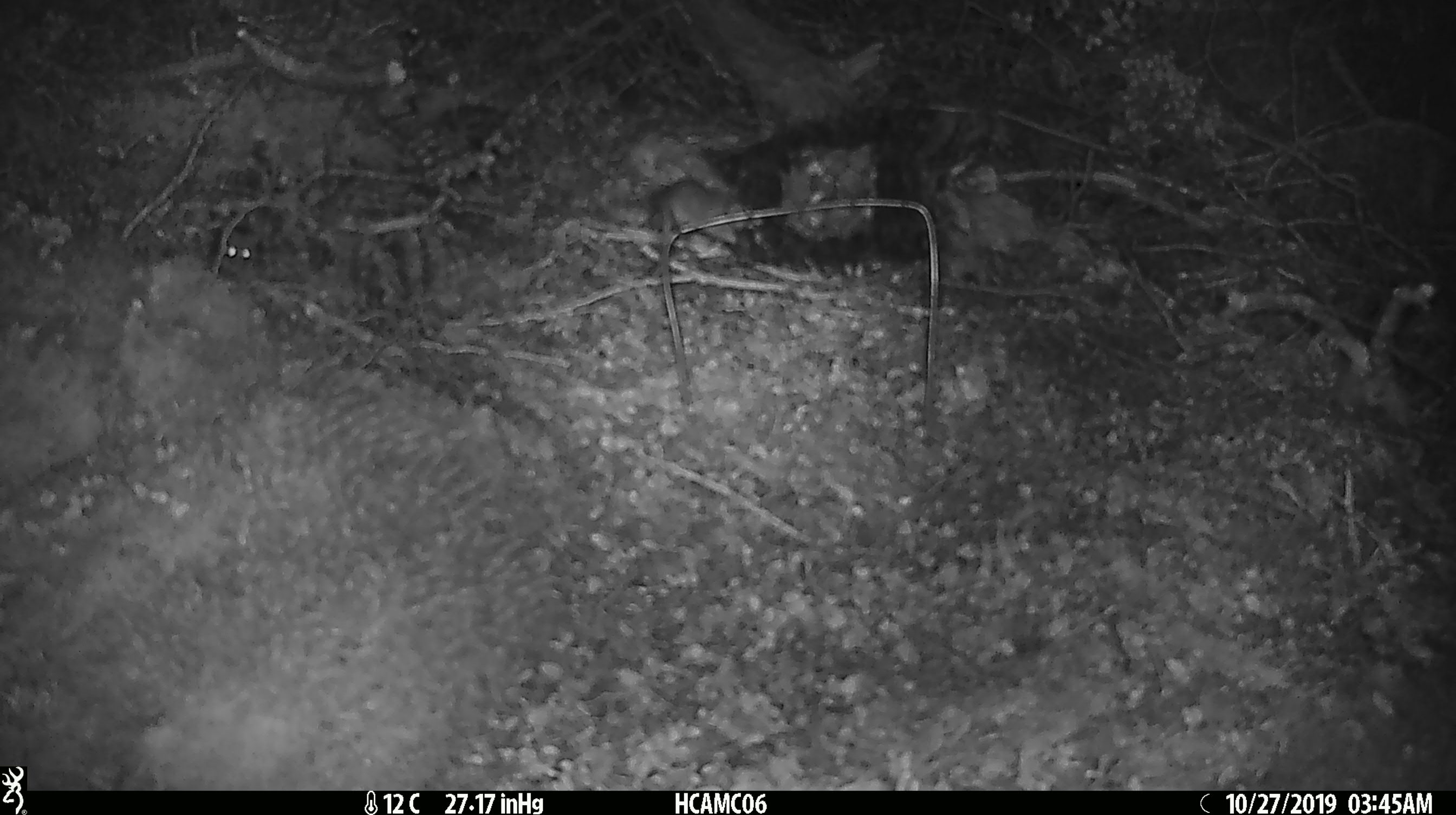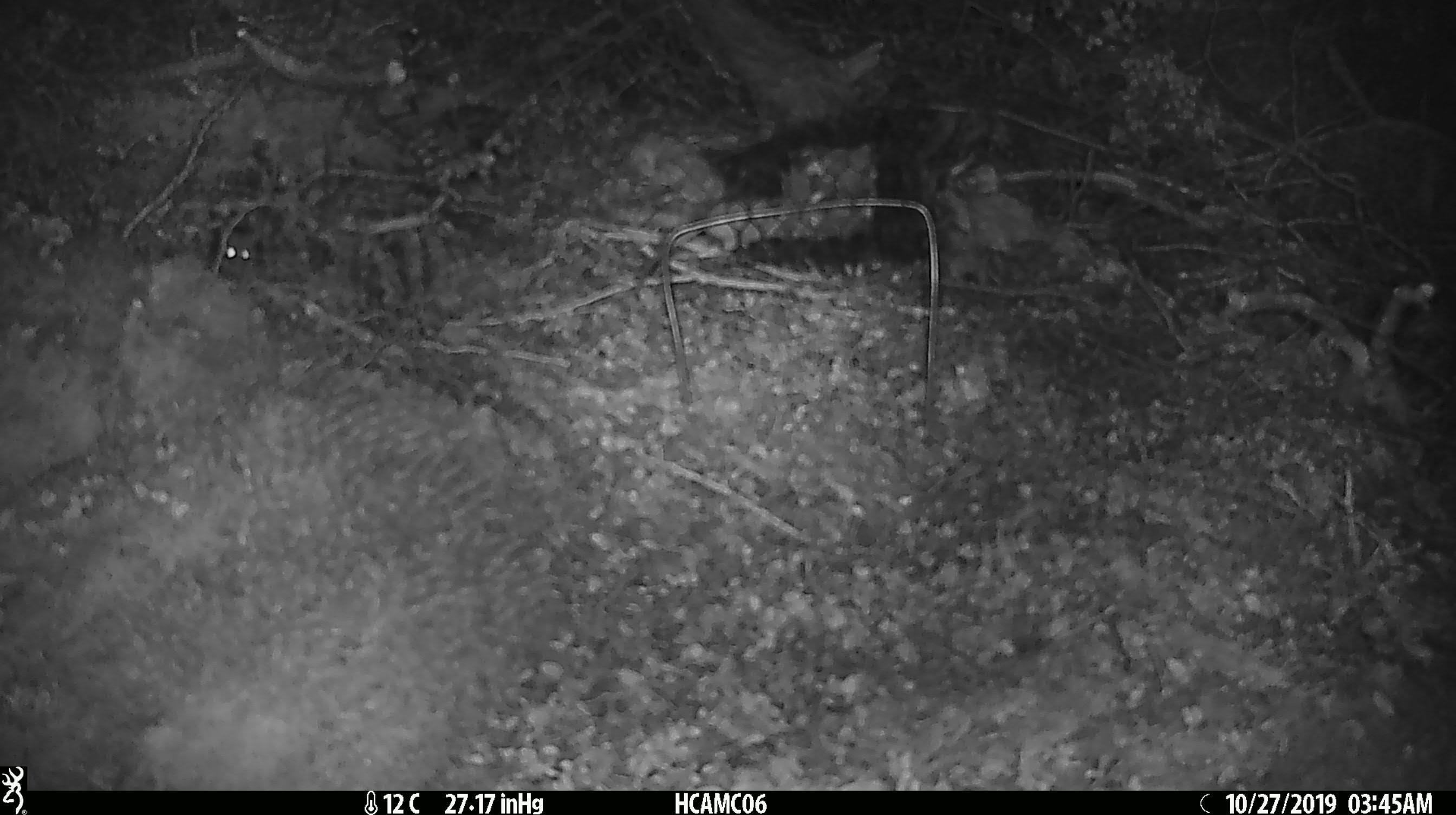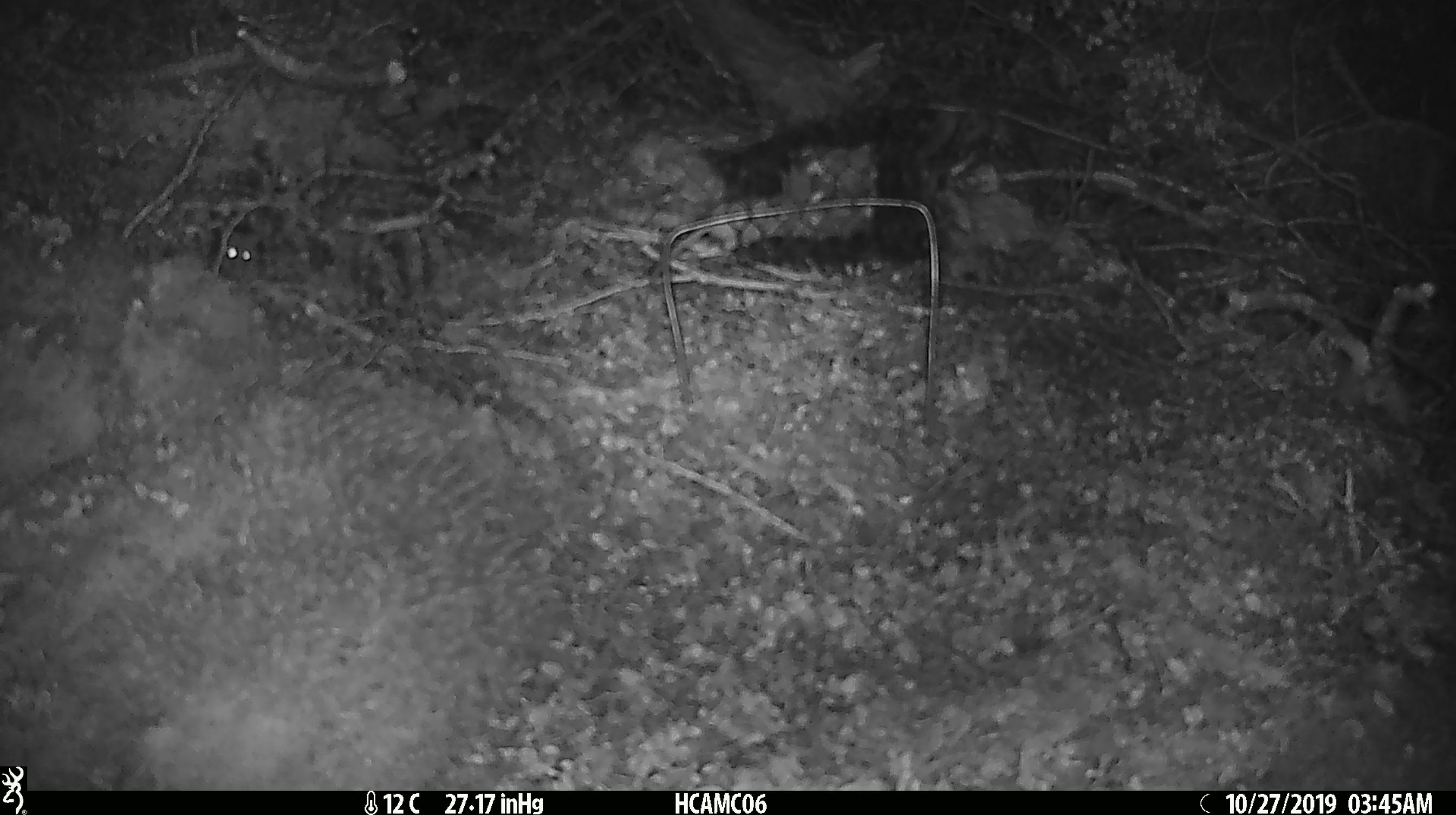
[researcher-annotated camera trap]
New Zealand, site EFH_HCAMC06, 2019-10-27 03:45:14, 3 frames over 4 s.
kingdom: Animalia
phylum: Chordata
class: Mammalia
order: Rodentia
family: Muridae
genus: Mus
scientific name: Mus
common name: mouse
Mouse (Mus).